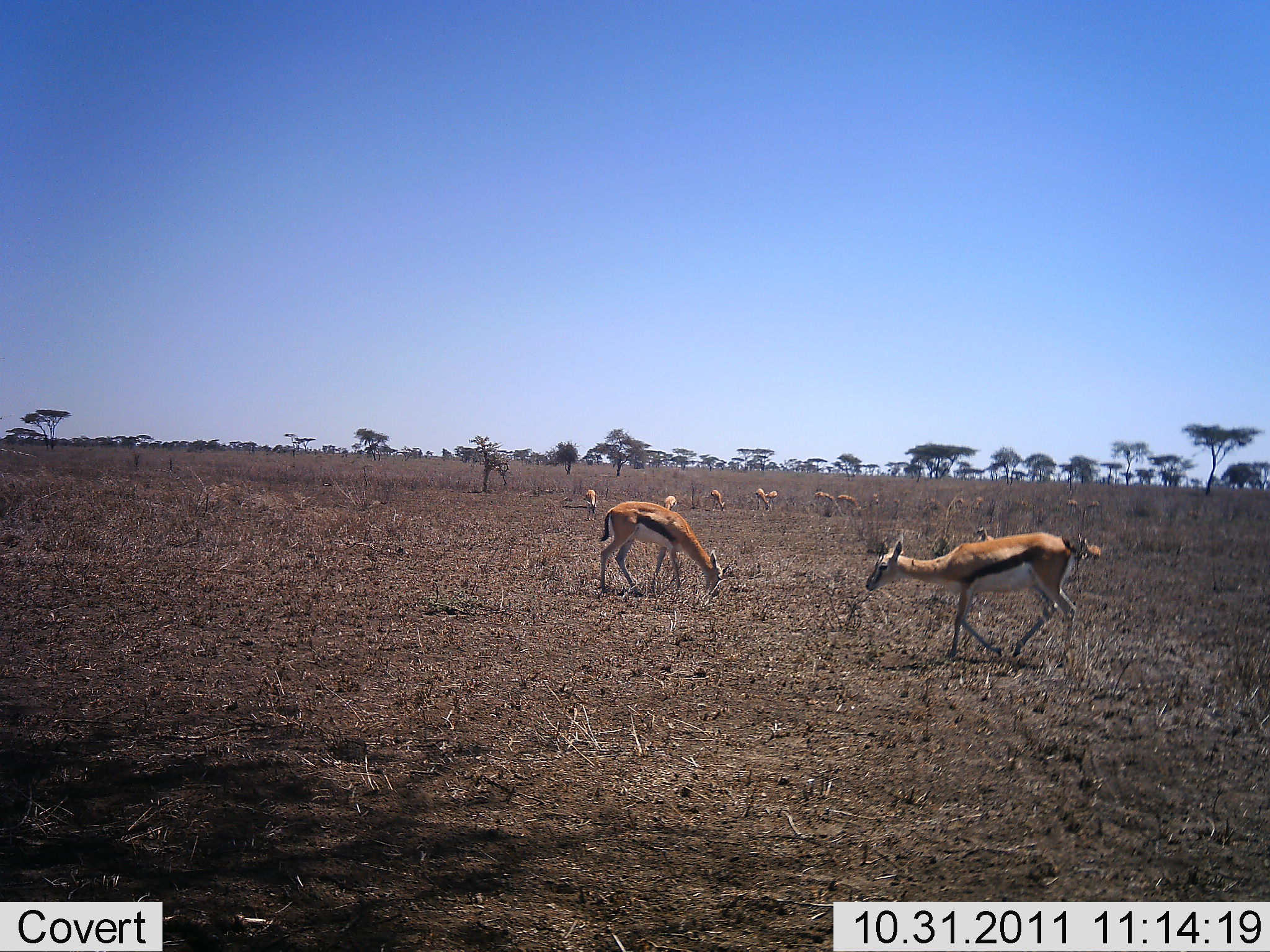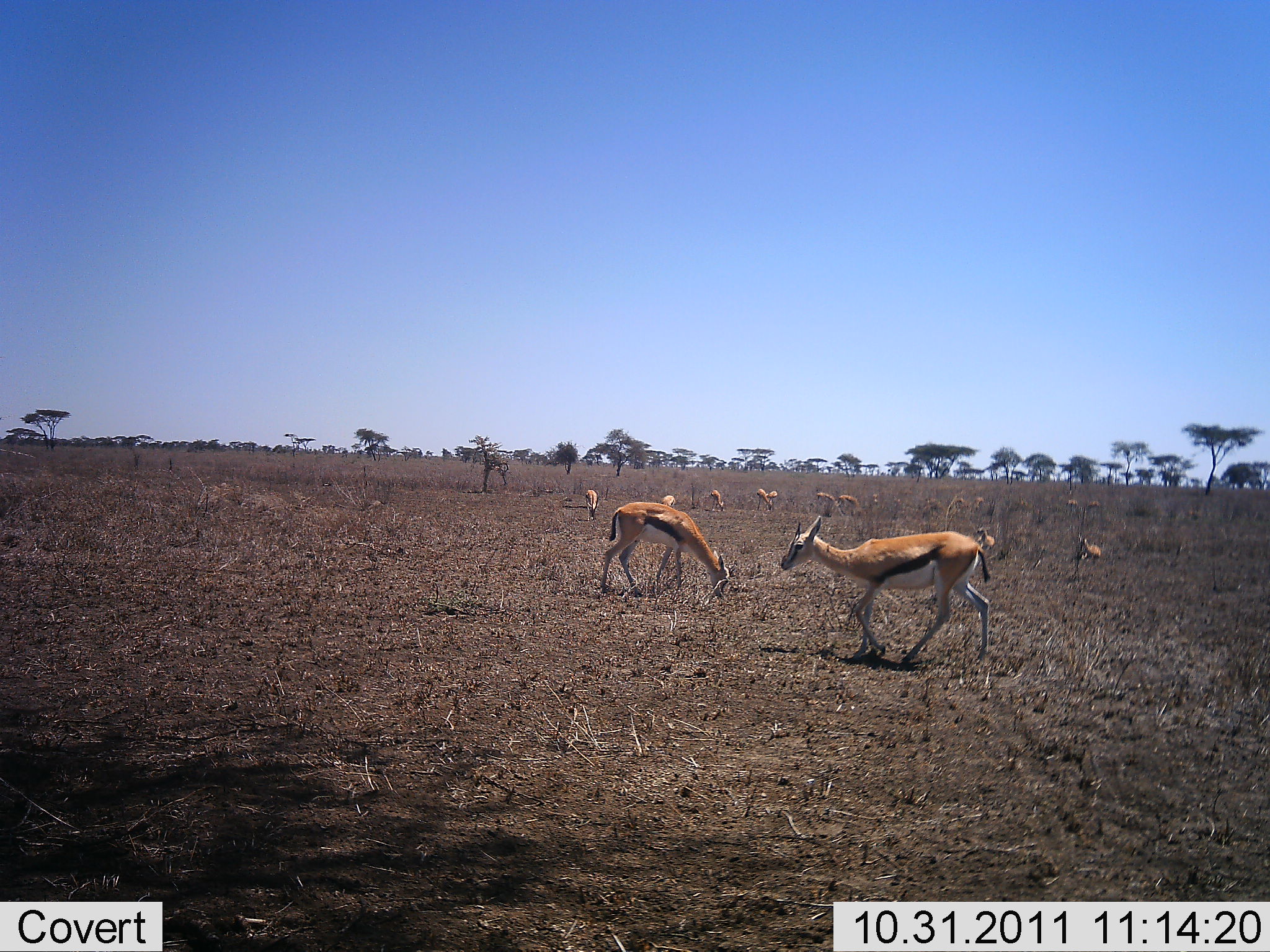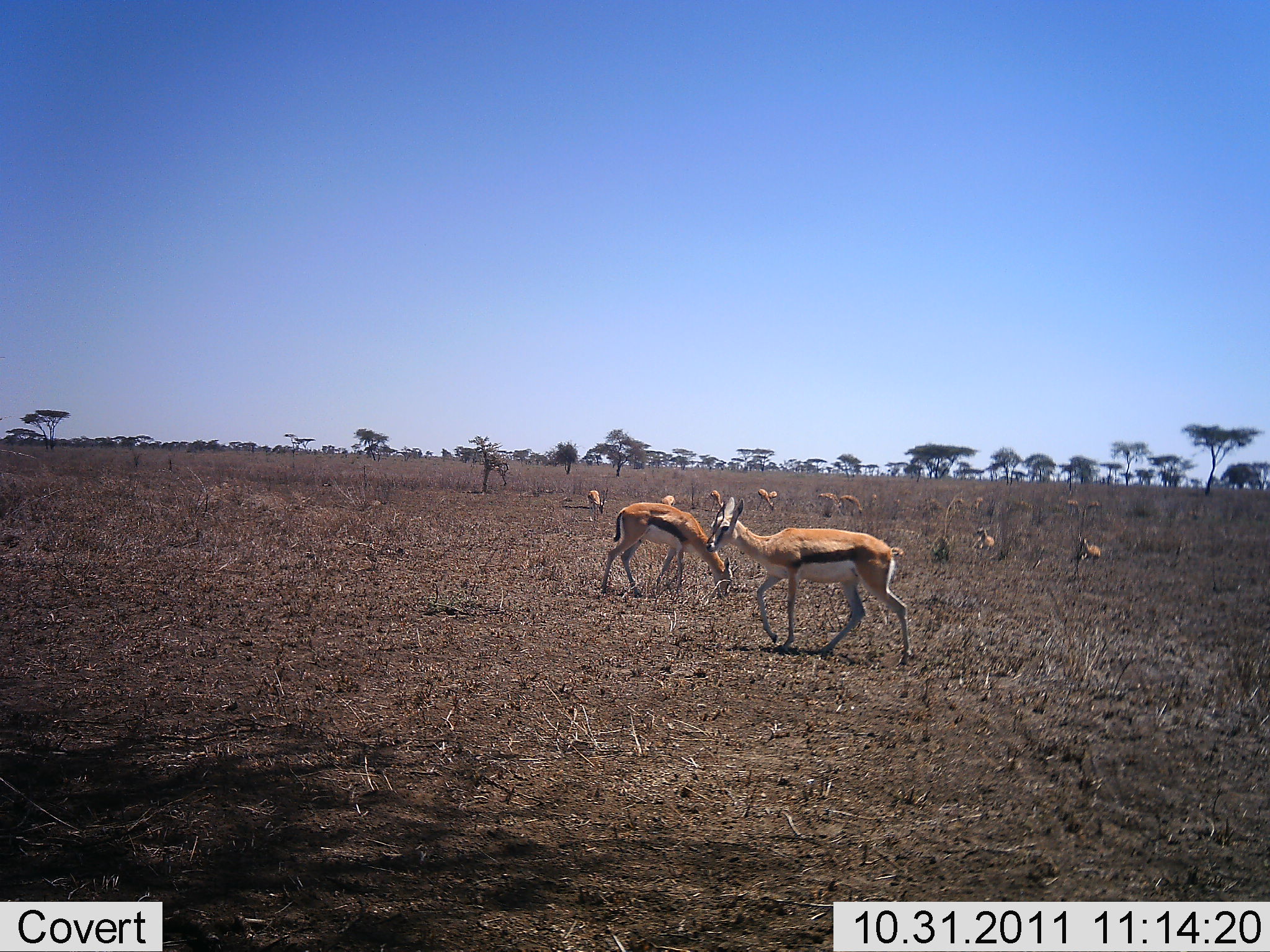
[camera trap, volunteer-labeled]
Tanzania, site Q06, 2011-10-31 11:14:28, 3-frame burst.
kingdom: Animalia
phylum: Chordata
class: Mammalia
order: Artiodactyla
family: Bovidae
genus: Eudorcas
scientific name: Eudorcas thomsonii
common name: thomson's gazelle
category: gazellethomsons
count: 11-50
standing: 60%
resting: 60%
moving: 70%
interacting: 0%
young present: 0%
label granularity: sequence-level